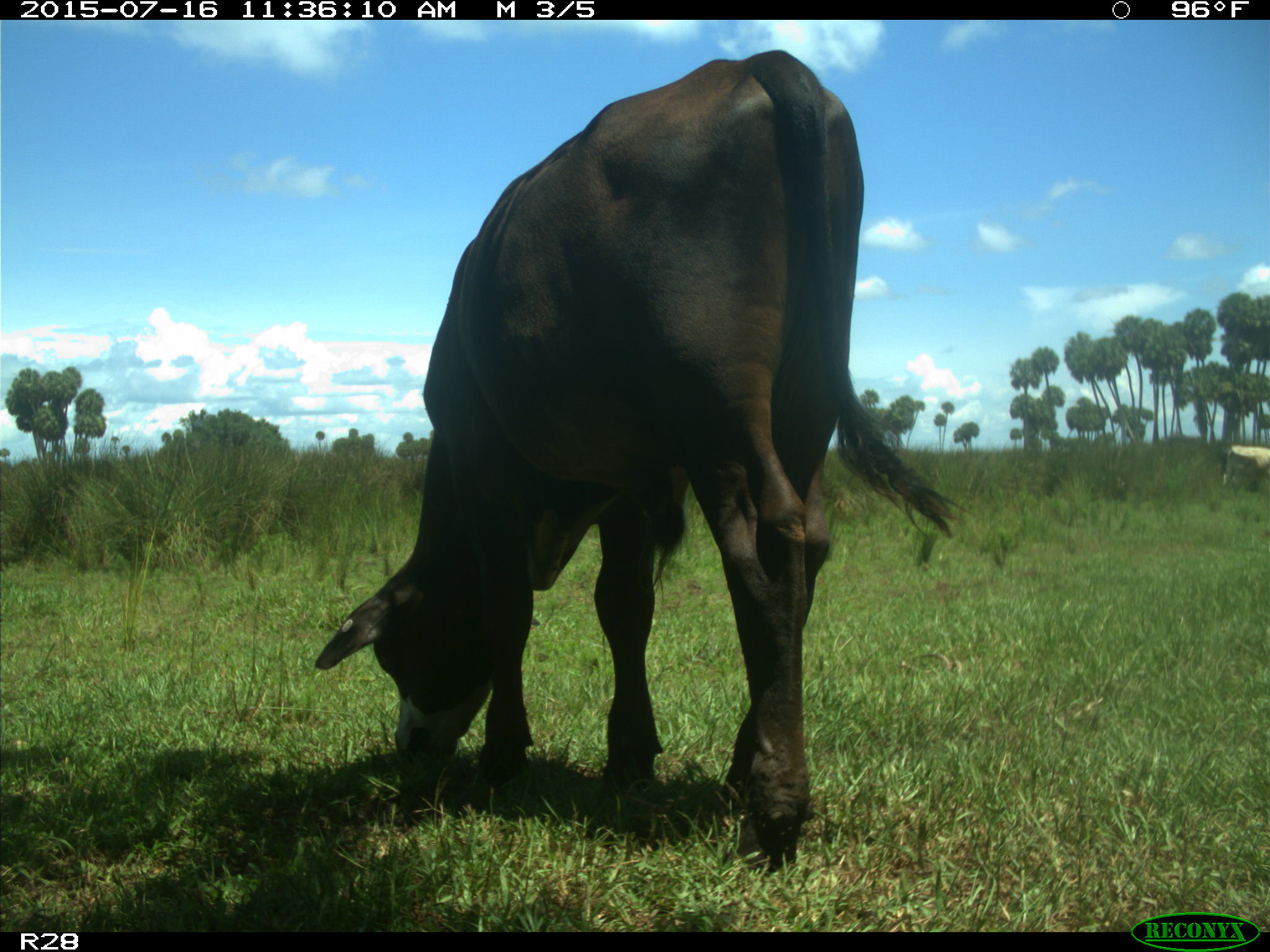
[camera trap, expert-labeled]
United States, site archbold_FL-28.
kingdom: Animalia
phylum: Chordata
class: Mammalia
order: Artiodactyla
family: Bovidae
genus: Bos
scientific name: Bos taurus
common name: domestic cow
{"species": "Bos taurus (domestic cow)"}